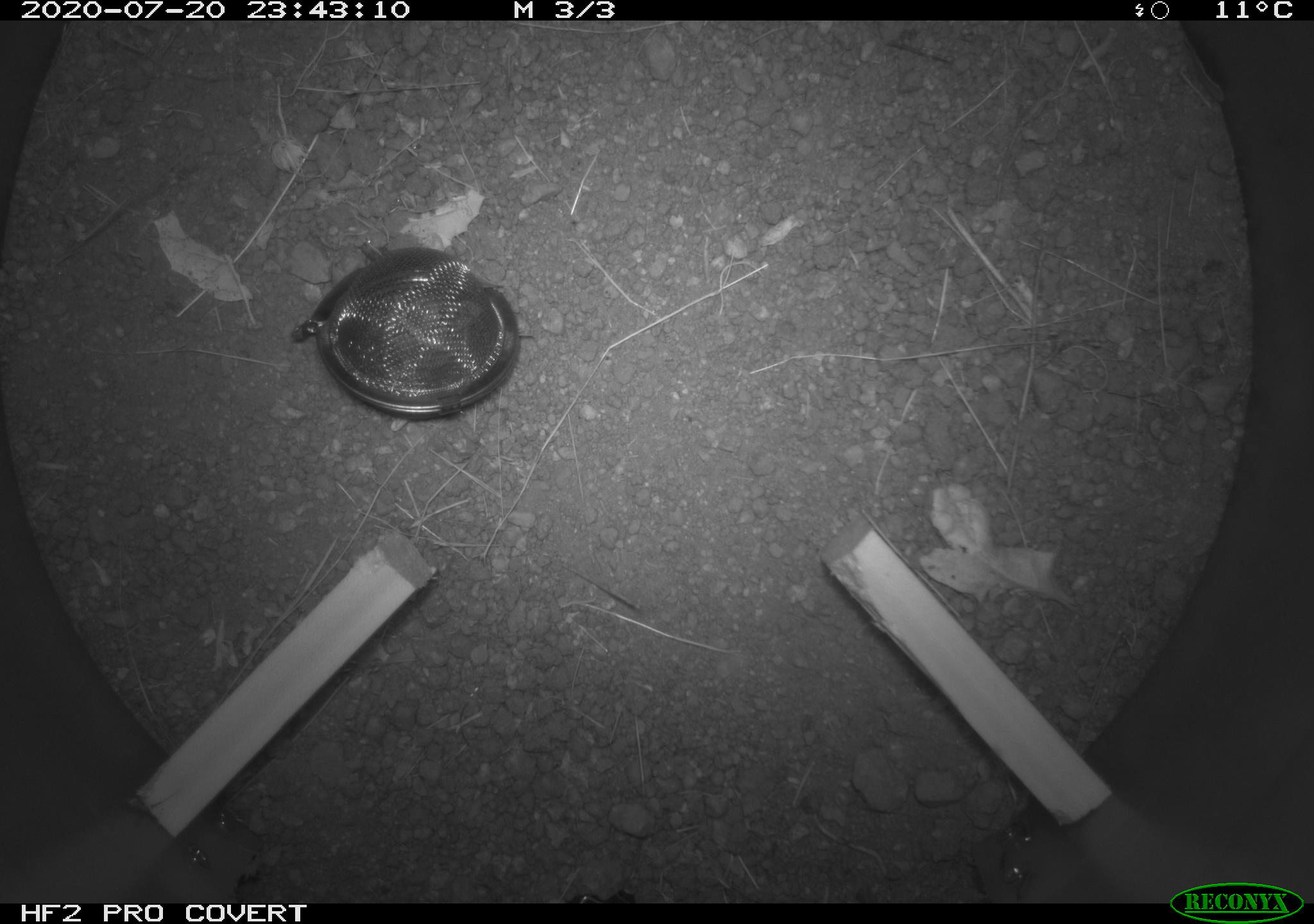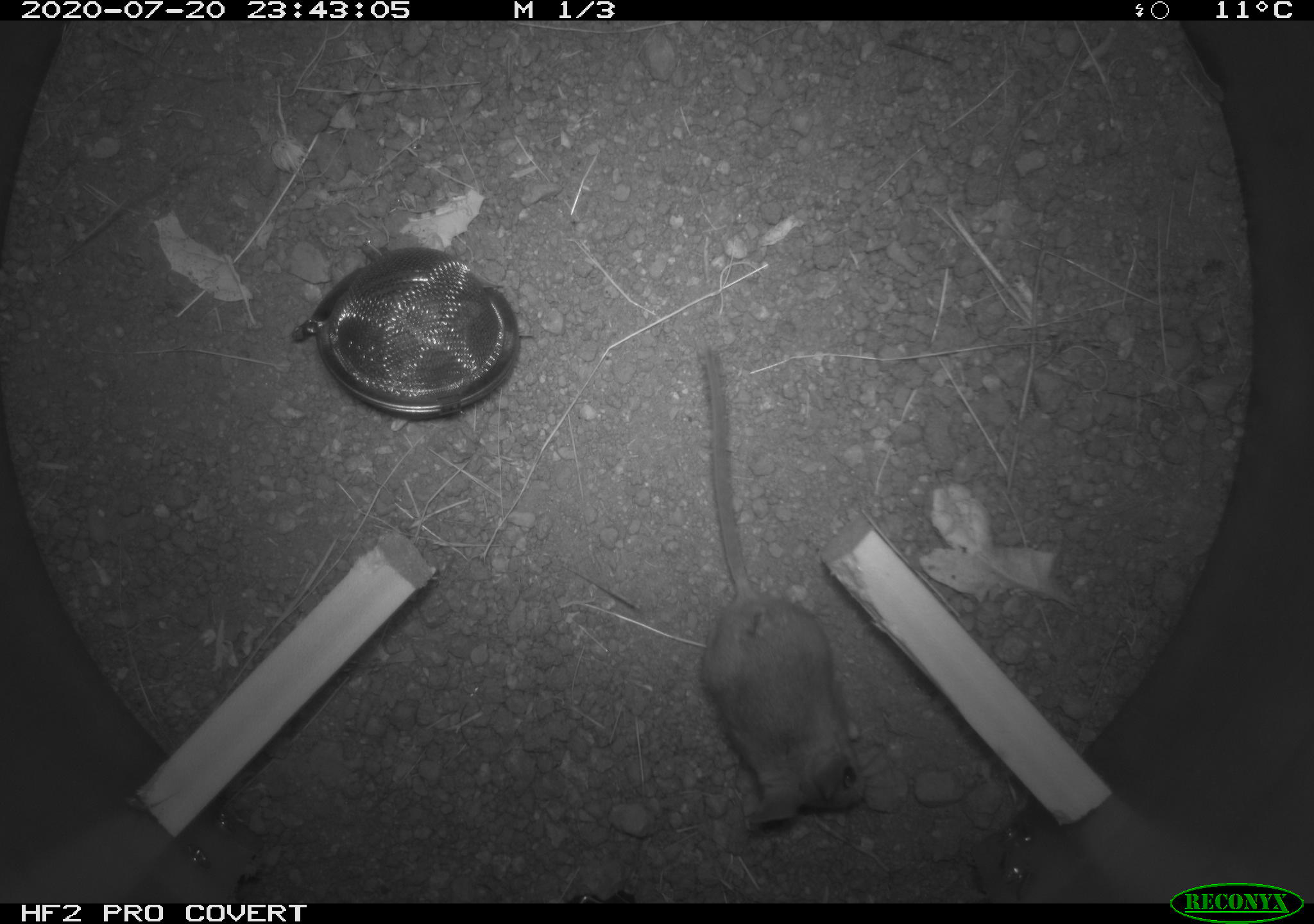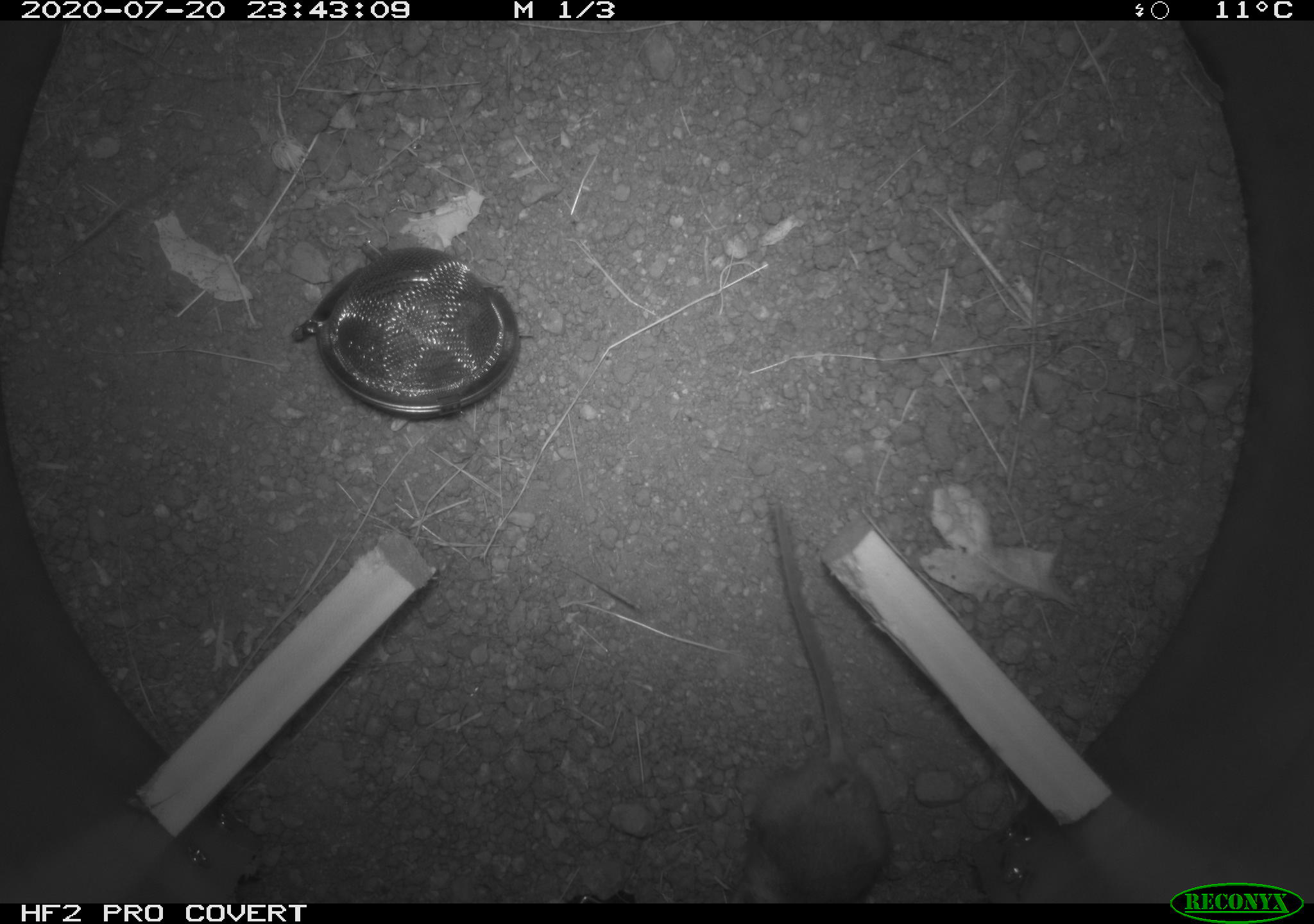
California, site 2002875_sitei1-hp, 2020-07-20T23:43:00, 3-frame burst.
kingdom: Animalia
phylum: Chordata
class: Mammalia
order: Rodentia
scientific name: Rodentia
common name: rodent